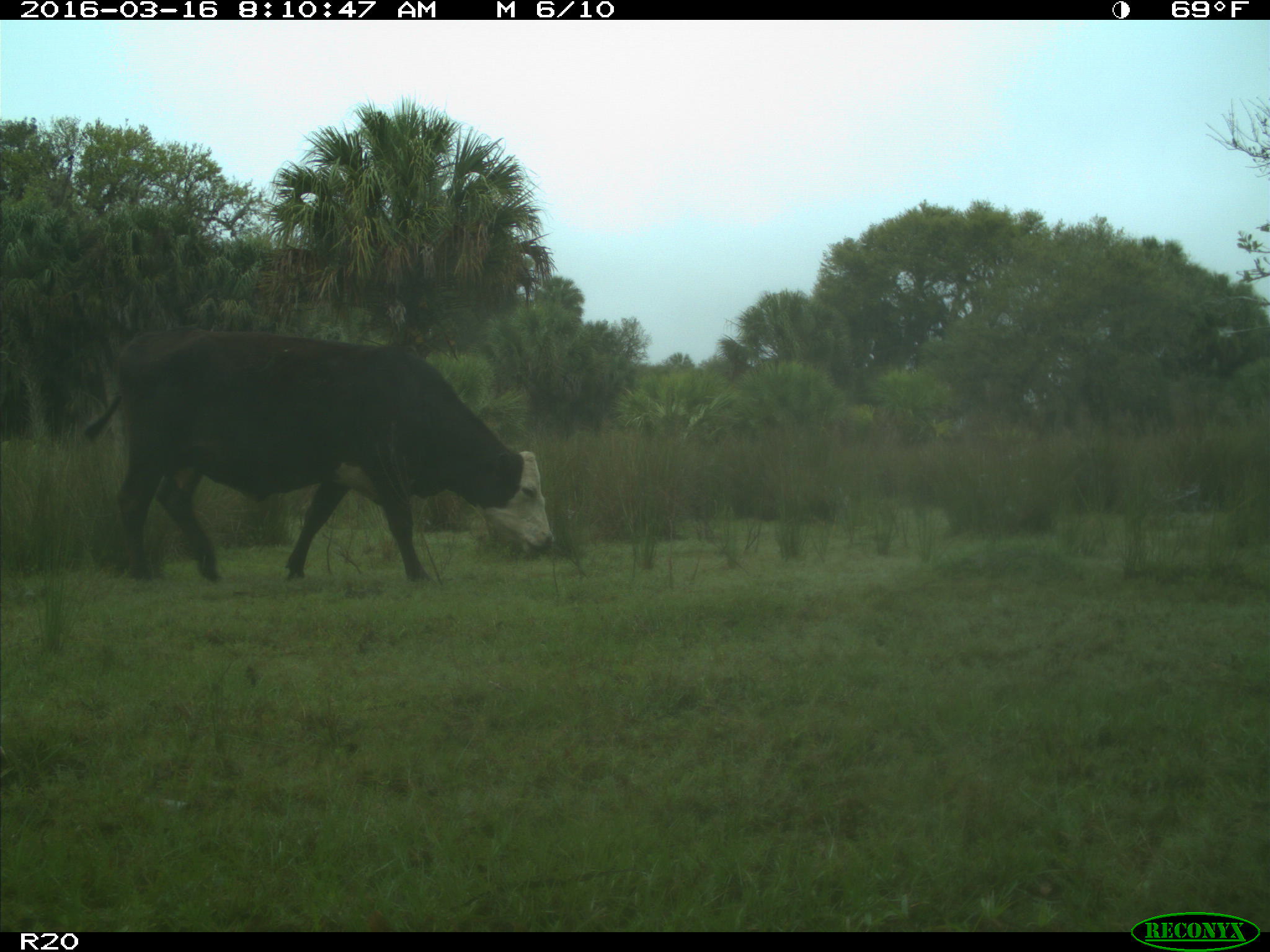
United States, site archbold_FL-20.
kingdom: Animalia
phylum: Chordata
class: Mammalia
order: Artiodactyla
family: Bovidae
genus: Bos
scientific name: Bos taurus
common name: domestic cow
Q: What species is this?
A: Bos taurus (domestic cow).